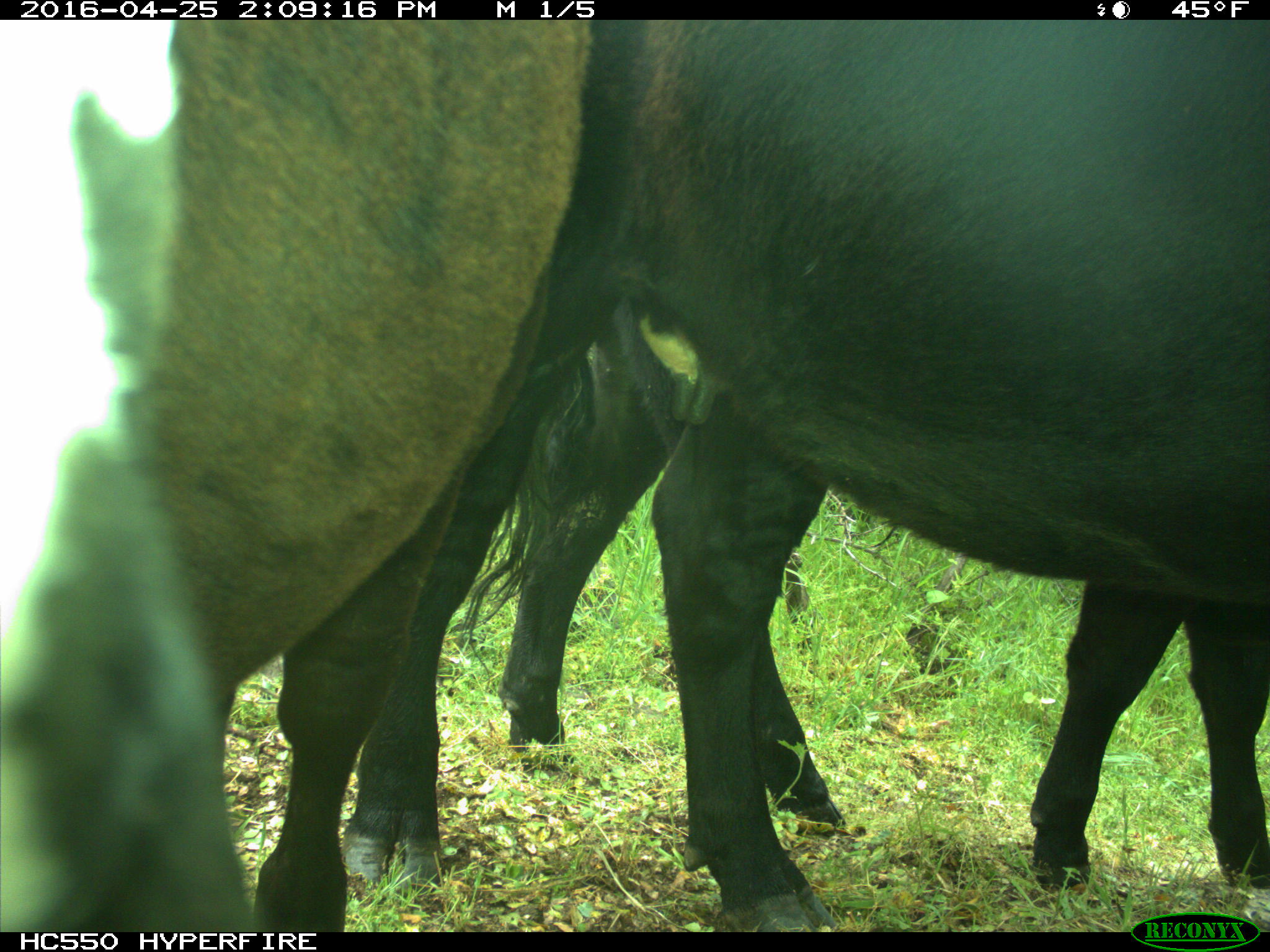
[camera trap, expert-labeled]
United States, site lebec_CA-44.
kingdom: Animalia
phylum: Chordata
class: Mammalia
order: Artiodactyla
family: Bovidae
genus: Bos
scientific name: Bos taurus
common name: domestic cow